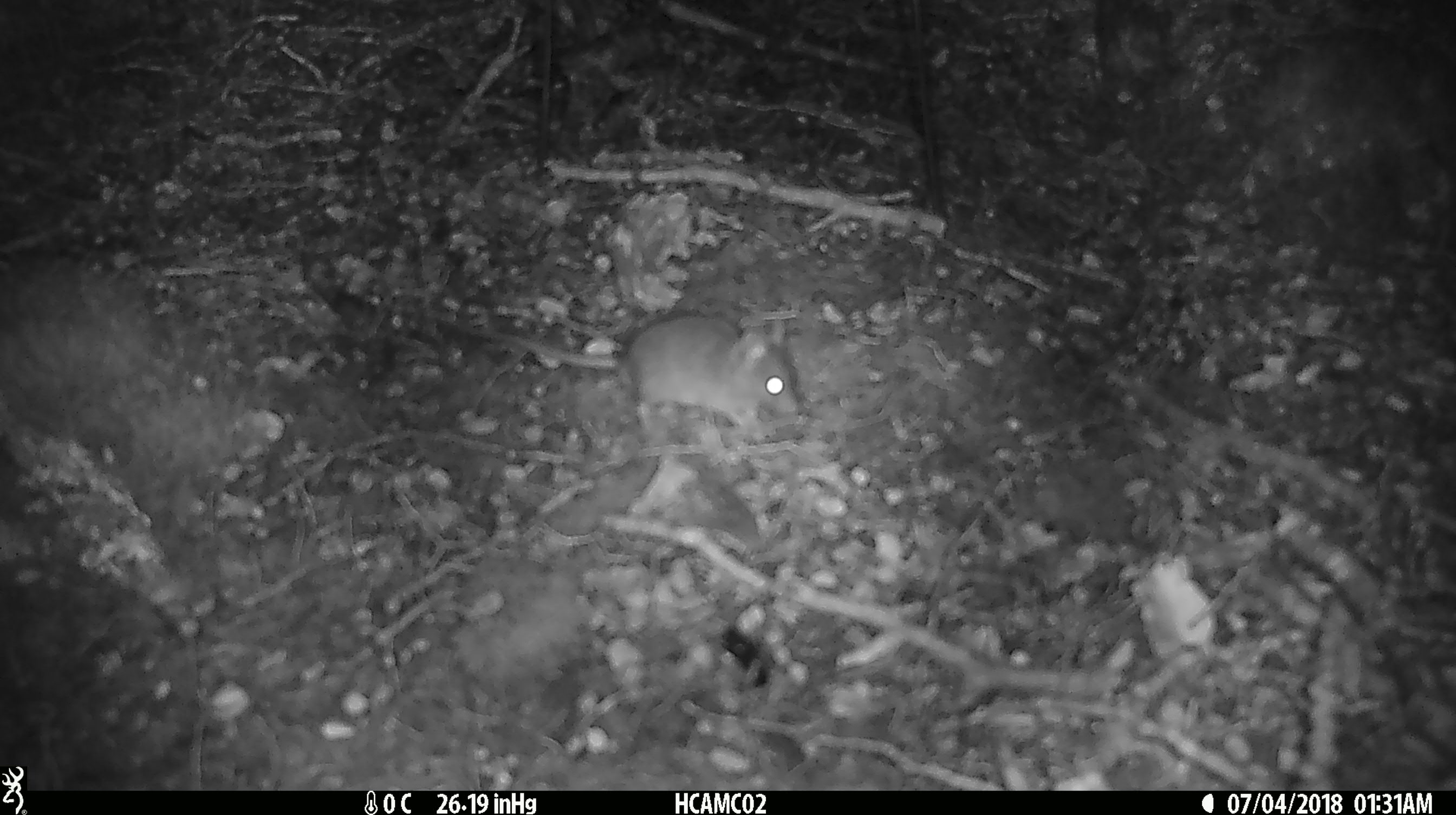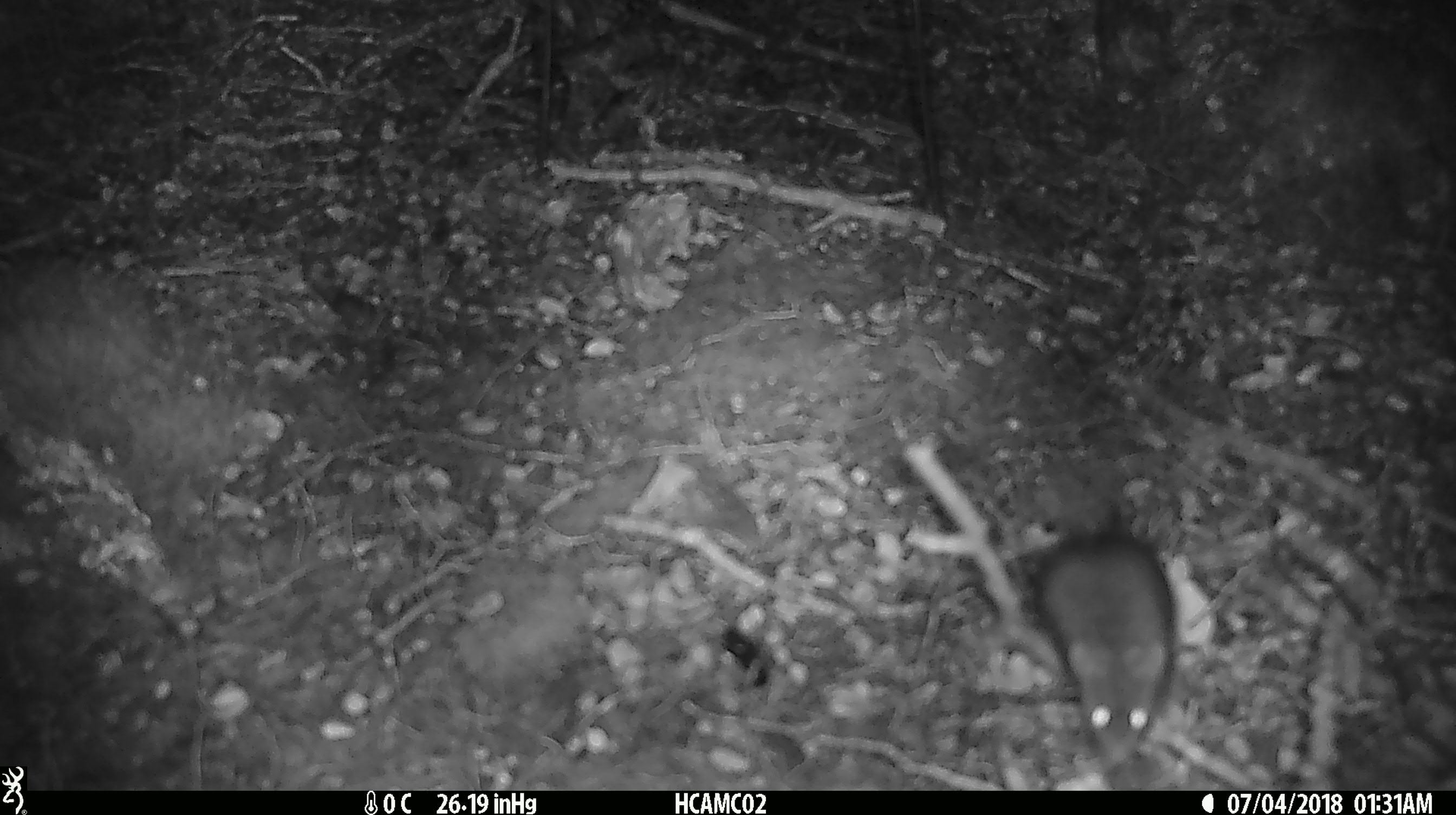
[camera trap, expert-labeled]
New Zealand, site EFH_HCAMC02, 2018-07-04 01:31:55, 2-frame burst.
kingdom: Animalia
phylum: Chordata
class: Mammalia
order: Rodentia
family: Muridae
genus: Mus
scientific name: Mus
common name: mouse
Mouse (Mus).